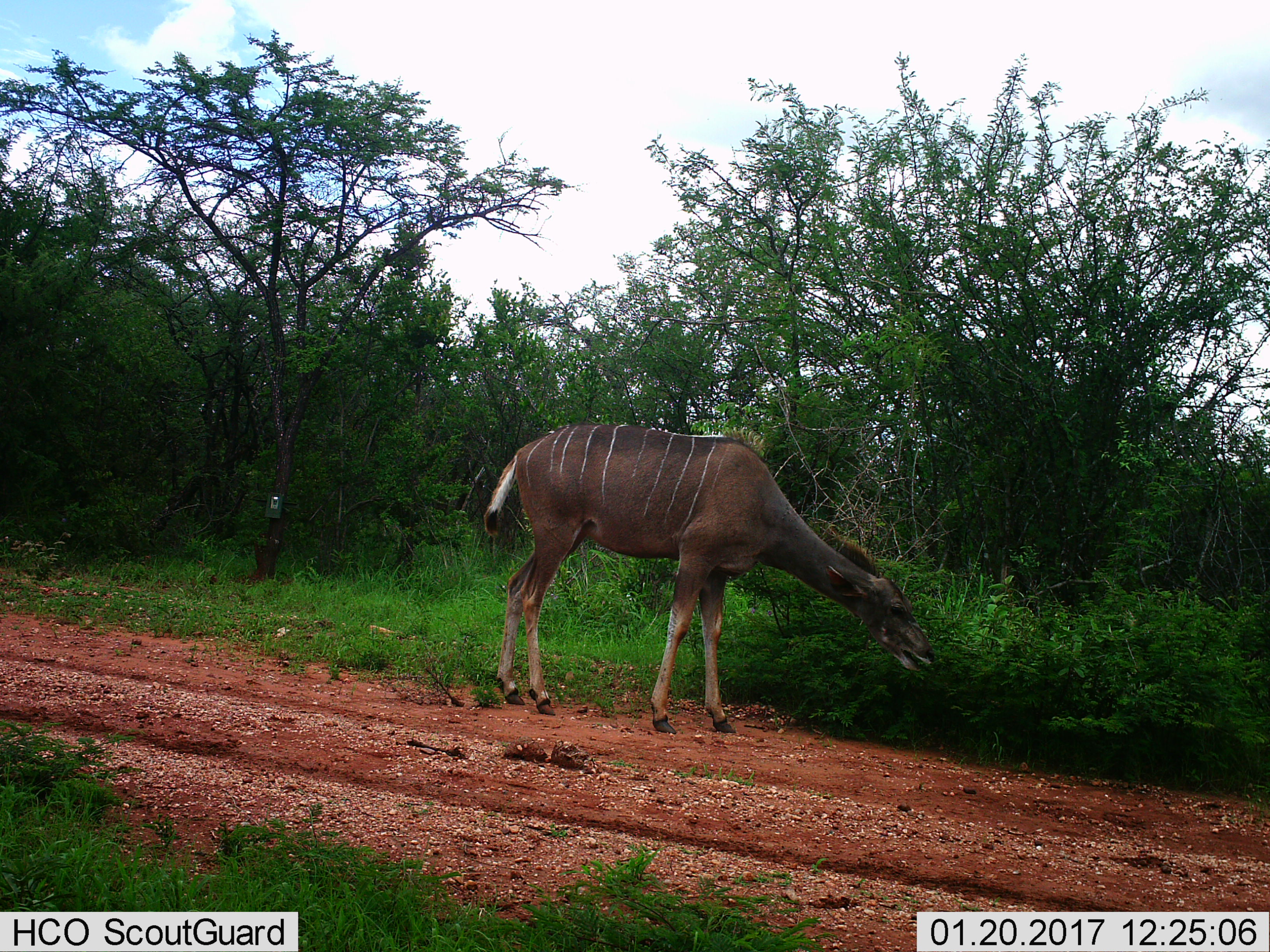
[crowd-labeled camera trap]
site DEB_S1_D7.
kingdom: Animalia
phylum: Chordata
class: Mammalia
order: Artiodactyla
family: Bovidae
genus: Tragelaphus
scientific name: Tragelaphus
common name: kudu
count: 1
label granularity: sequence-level